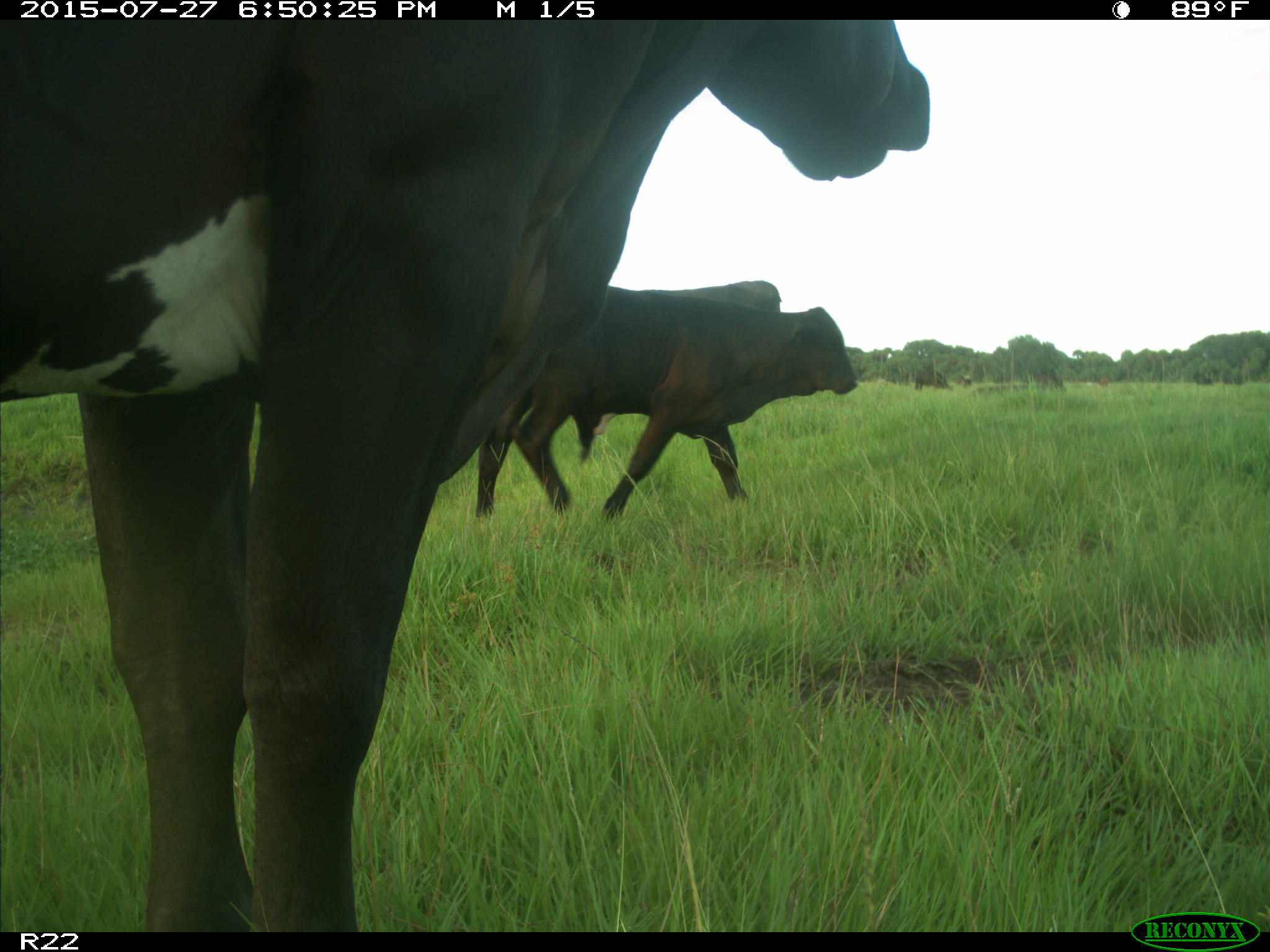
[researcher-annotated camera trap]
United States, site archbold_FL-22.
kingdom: Animalia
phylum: Chordata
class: Mammalia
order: Artiodactyla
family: Bovidae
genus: Bos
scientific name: Bos taurus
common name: domestic cow